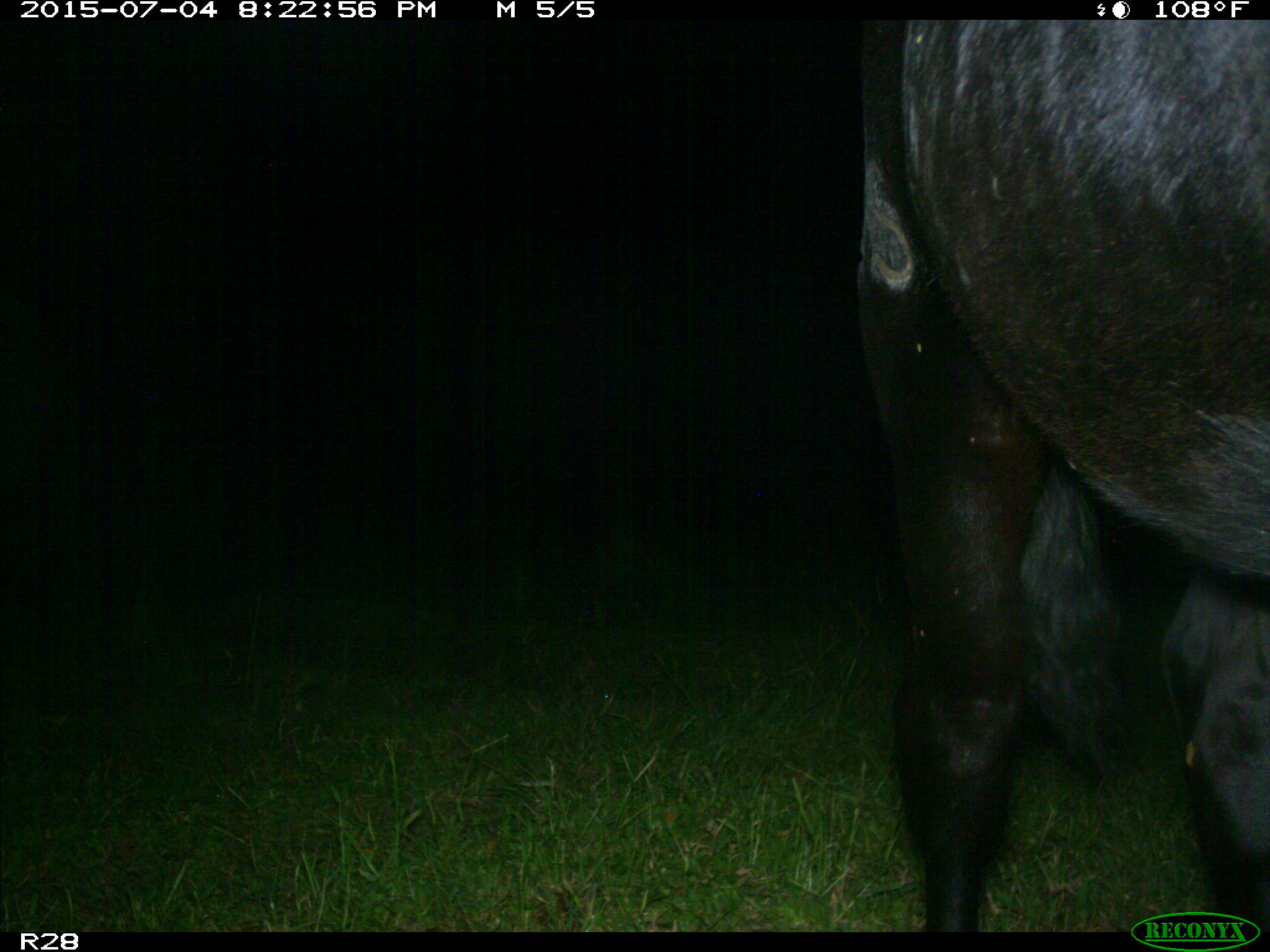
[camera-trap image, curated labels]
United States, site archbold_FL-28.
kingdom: Animalia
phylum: Chordata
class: Mammalia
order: Artiodactyla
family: Bovidae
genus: Bos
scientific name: Bos taurus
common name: domestic cow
Bos taurus (domestic cow).